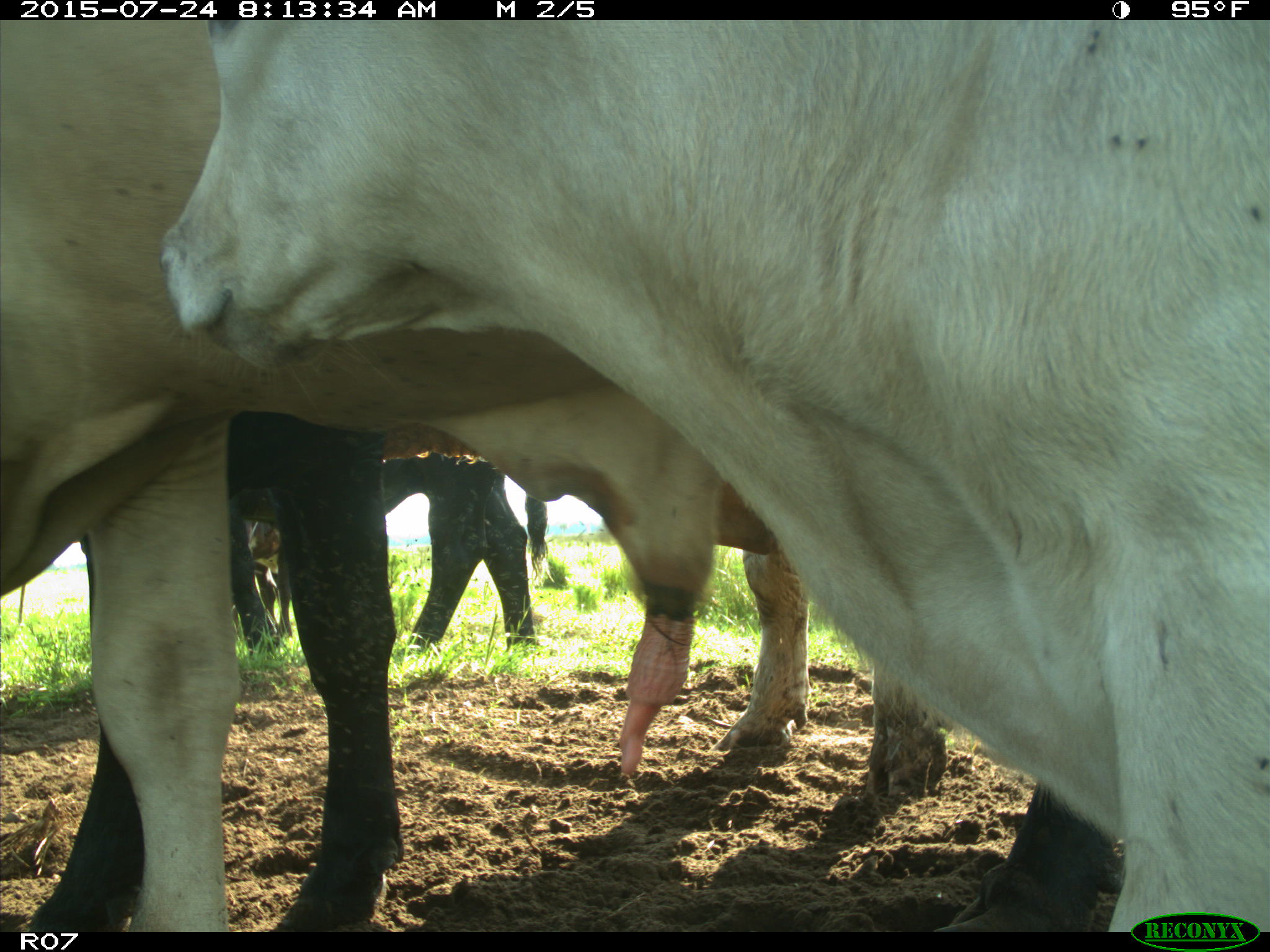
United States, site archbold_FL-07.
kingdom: Animalia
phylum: Chordata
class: Mammalia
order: Artiodactyla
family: Bovidae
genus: Bos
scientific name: Bos taurus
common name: domestic cow